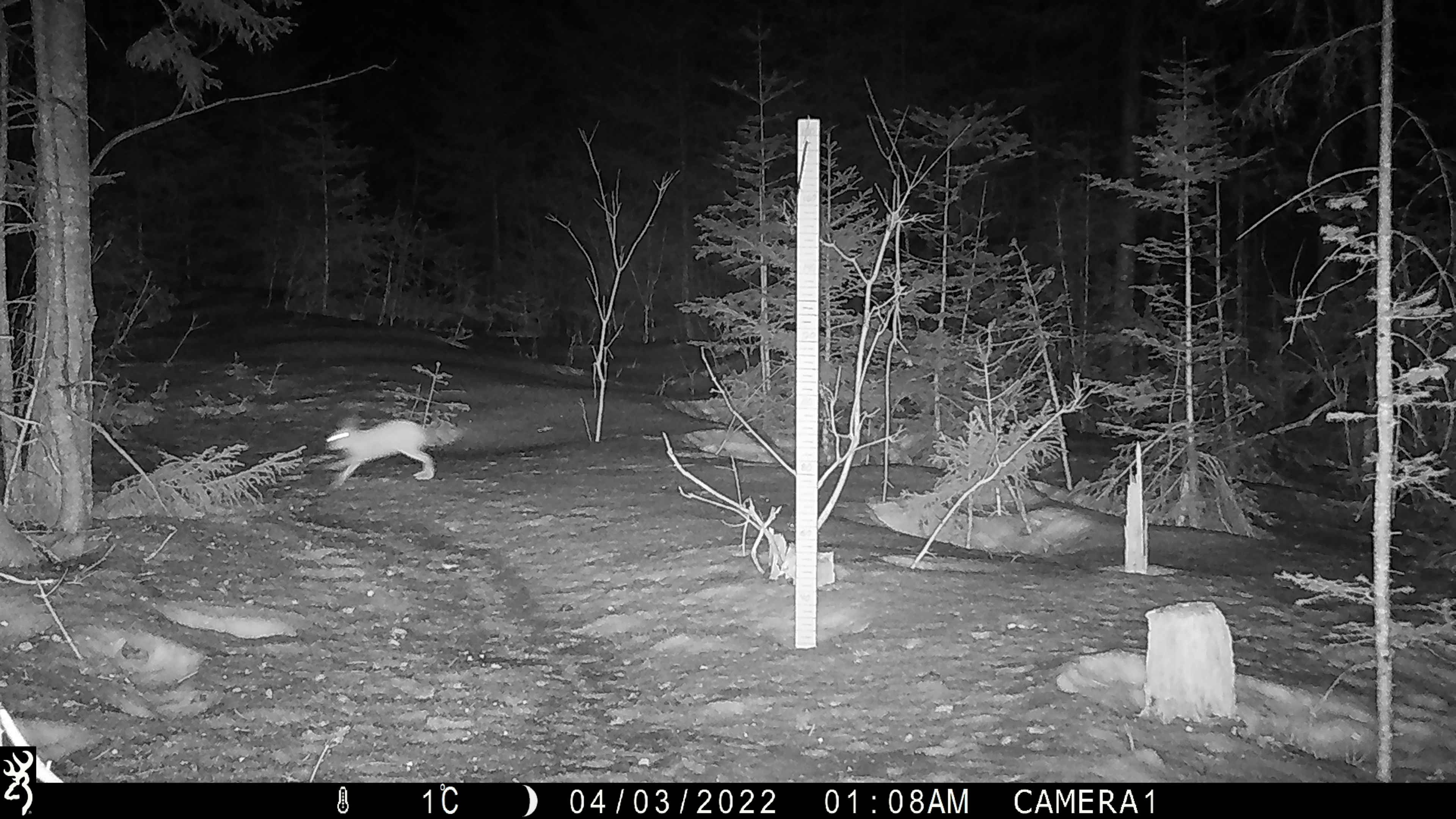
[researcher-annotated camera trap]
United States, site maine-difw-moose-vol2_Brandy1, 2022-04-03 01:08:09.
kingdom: Animalia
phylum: Chordata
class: Mammalia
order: Lagomorpha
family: Leporidae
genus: Lepus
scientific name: Lepus americanus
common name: snowshoe hare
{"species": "snowshoe hare (Lepus americanus)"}